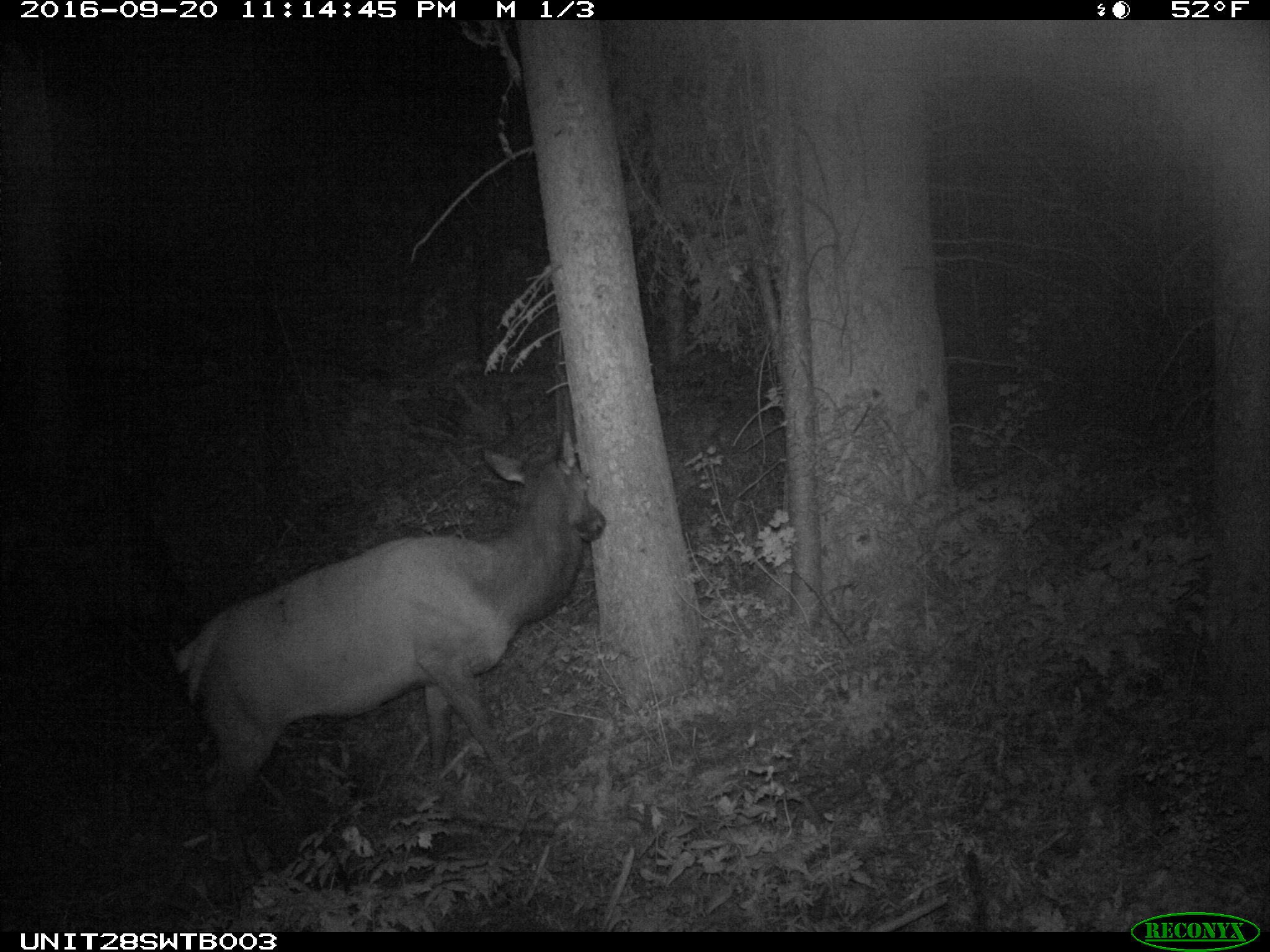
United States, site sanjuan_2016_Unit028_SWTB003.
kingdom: Animalia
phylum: Chordata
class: Mammalia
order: Artiodactyla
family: Cervidae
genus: Cervus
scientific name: Cervus elaphus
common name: red deer